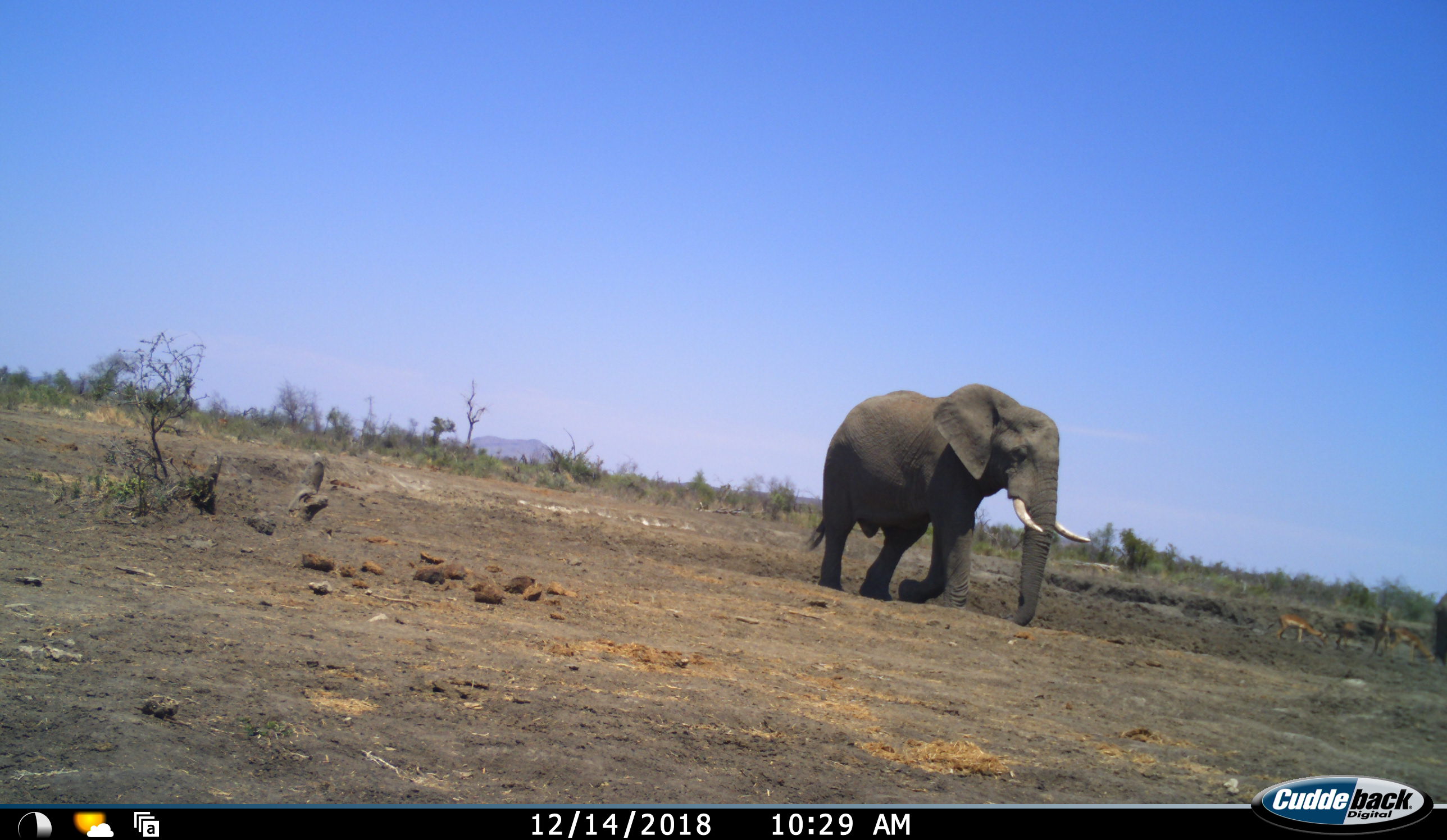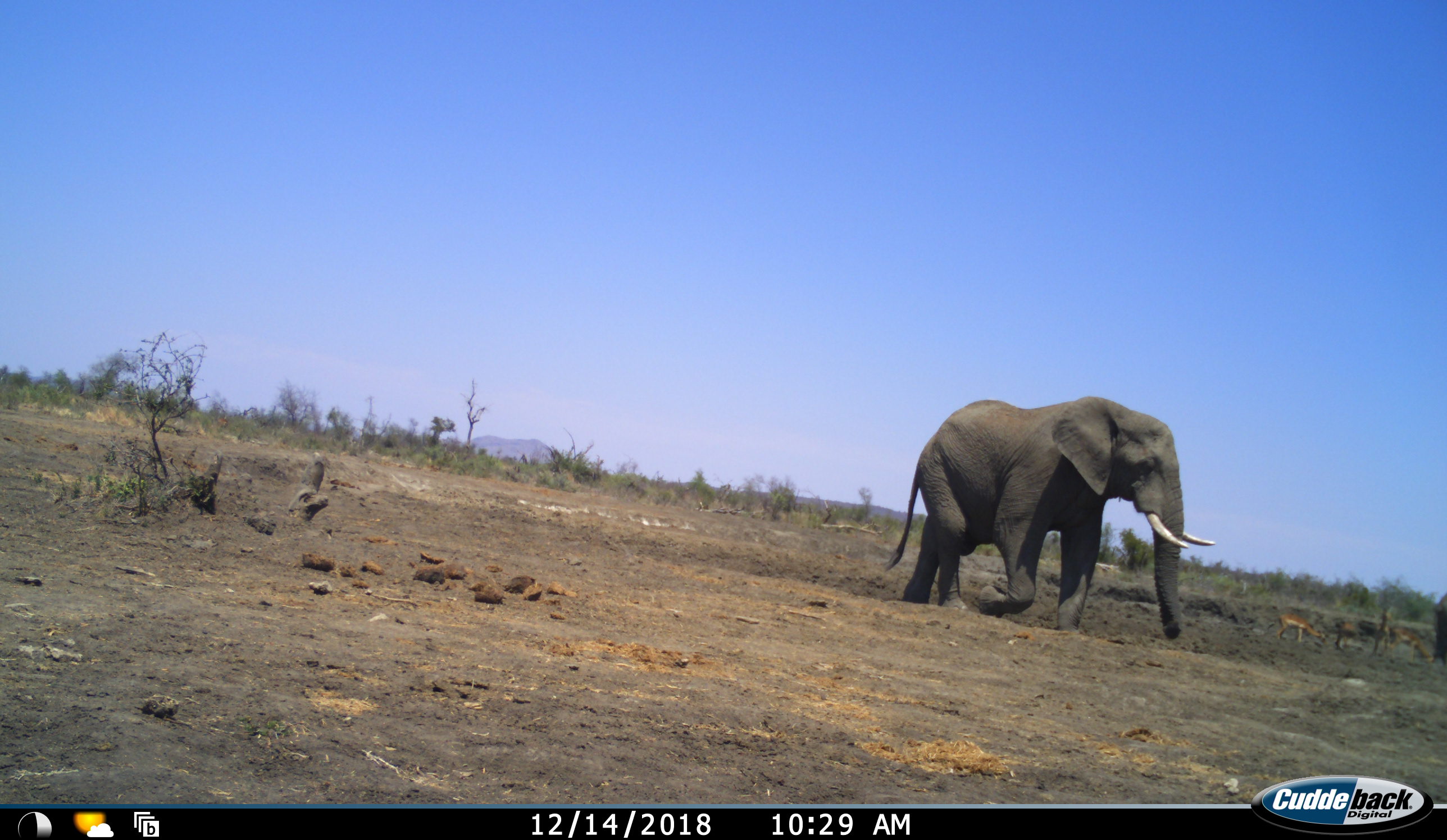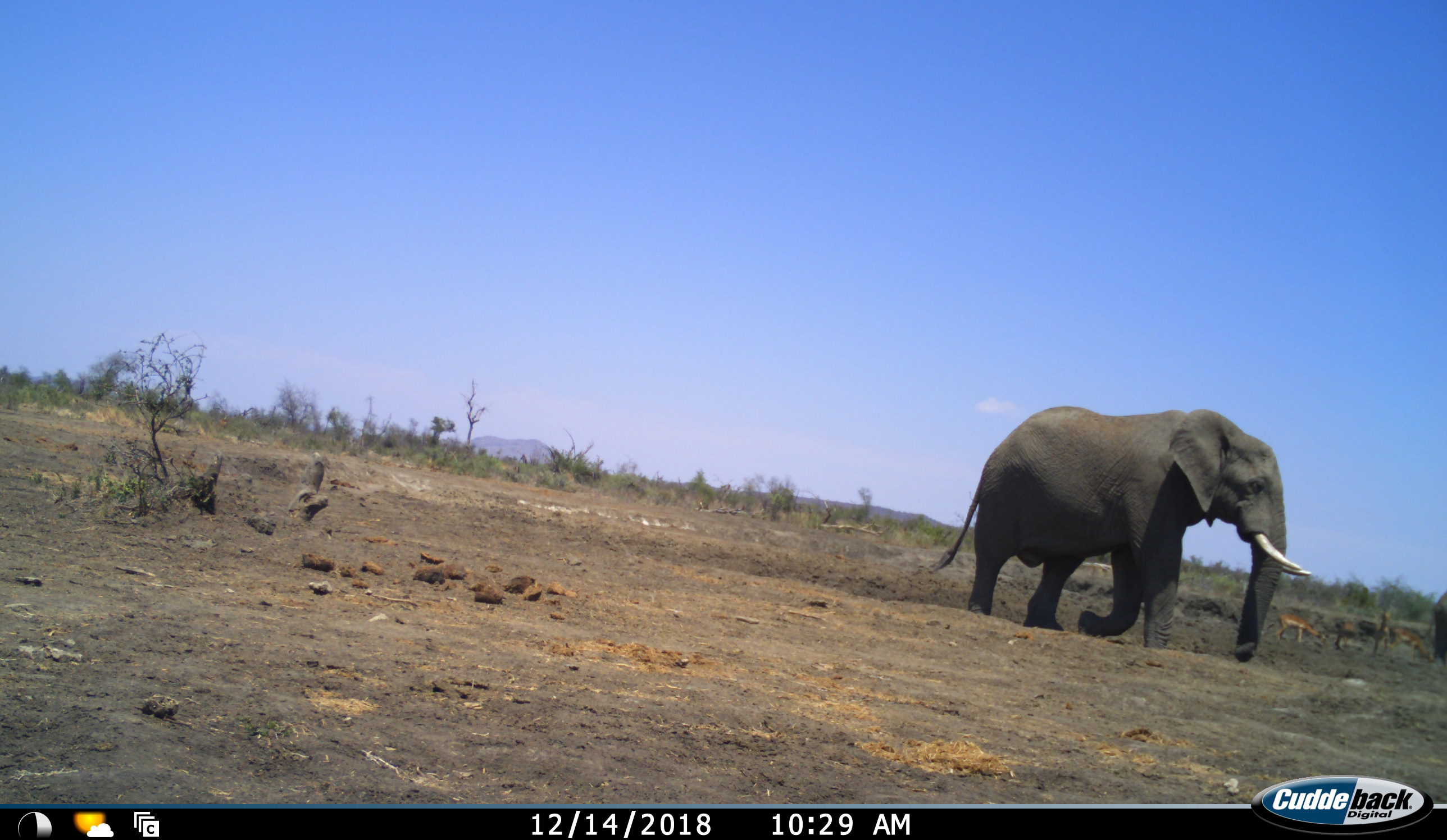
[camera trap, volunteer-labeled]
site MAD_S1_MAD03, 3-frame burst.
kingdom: Animalia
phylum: Chordata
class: Mammalia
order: Proboscidea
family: Elephantidae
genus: Loxodonta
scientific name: Loxodonta africana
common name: african bush elephant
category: elephant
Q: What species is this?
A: Elephant (african bush elephant) (Loxodonta africana).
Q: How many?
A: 1.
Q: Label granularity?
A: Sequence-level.